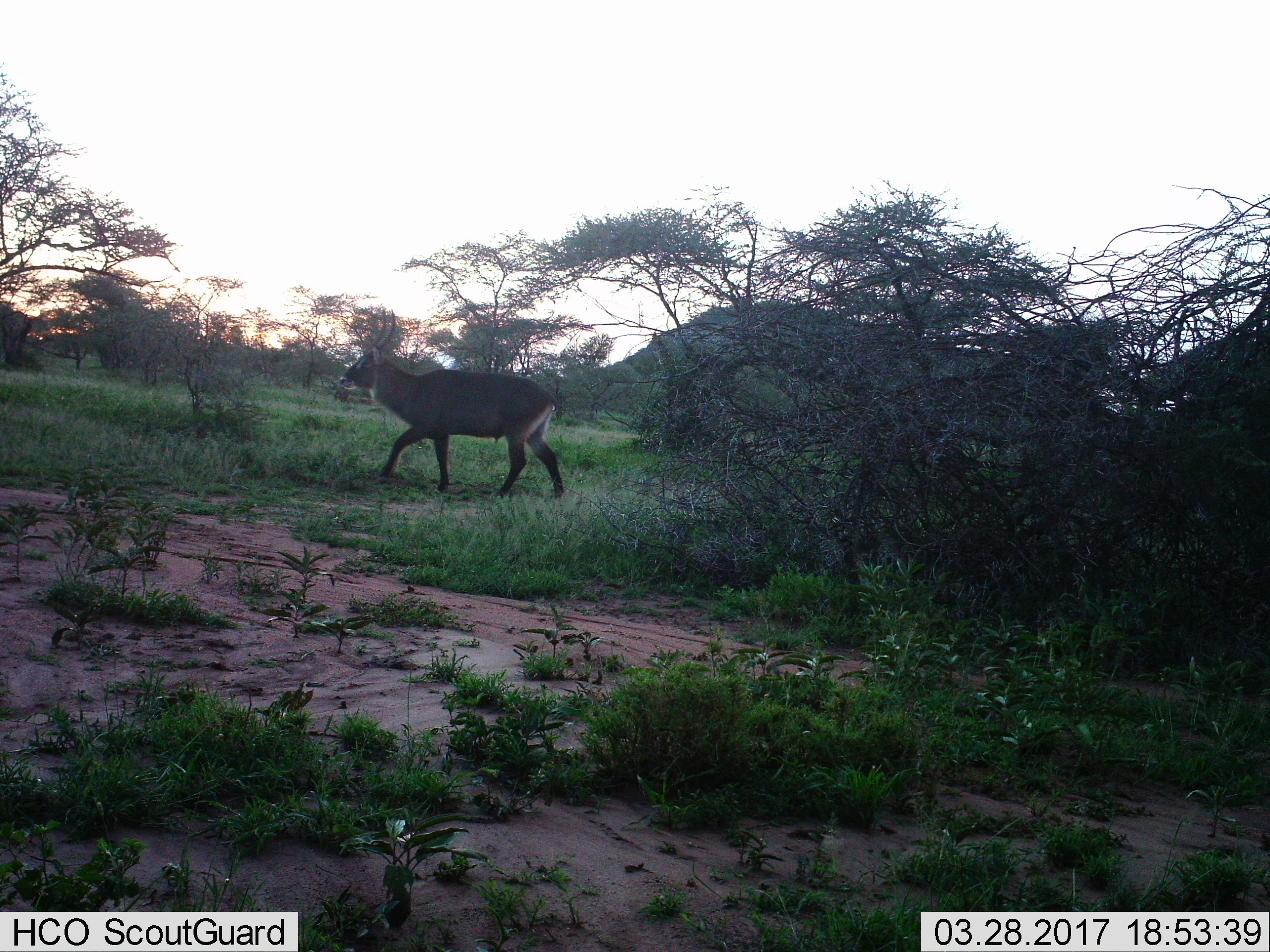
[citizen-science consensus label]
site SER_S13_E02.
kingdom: Animalia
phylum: Chordata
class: Mammalia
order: Artiodactyla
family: Bovidae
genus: Kobus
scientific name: Kobus ellipsiprymnus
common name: waterbuck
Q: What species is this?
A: Waterbuck (Kobus ellipsiprymnus).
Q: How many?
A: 1.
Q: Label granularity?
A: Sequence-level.